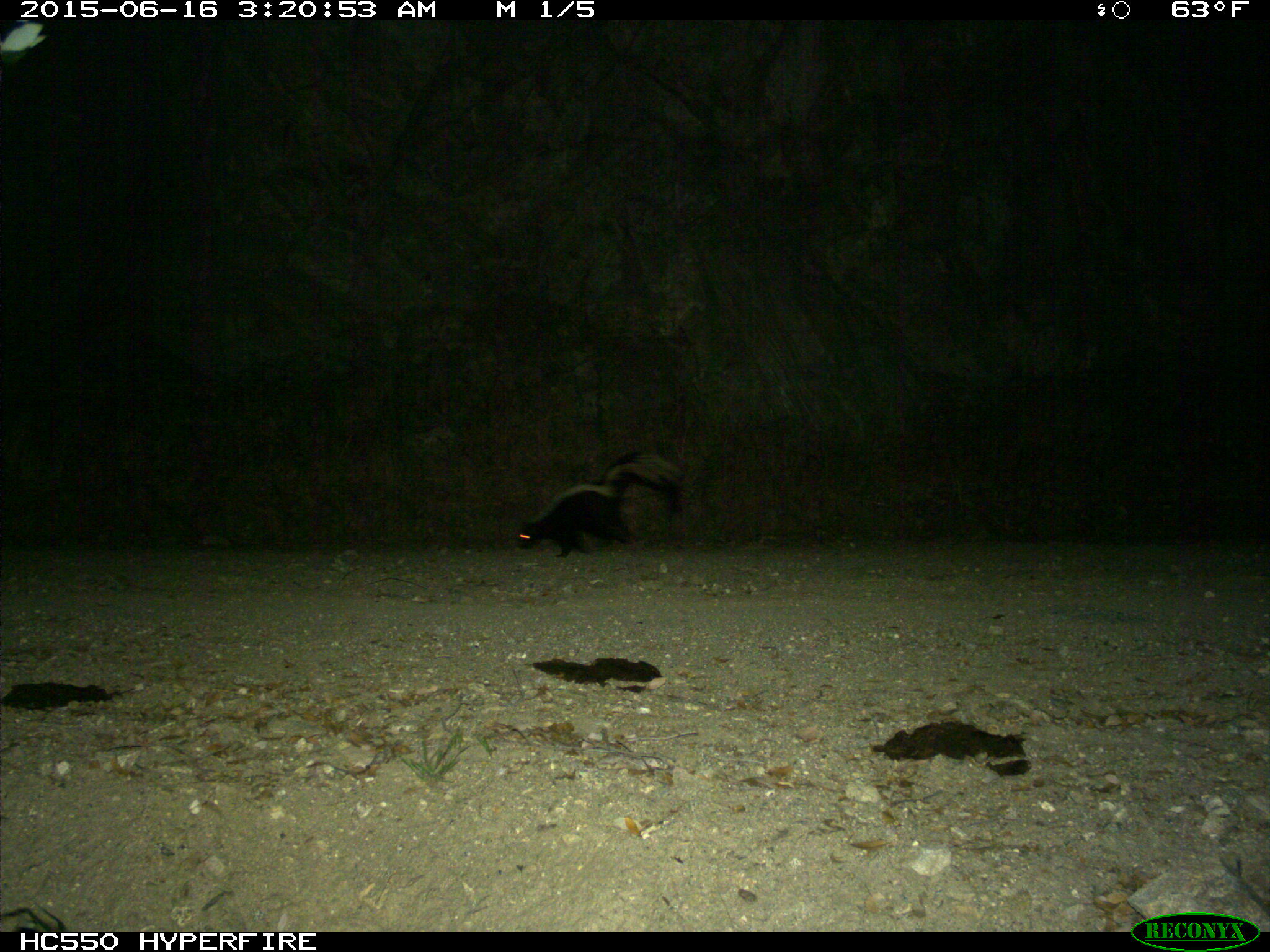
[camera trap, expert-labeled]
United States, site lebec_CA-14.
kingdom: Animalia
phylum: Chordata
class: Mammalia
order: Carnivora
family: Mephitidae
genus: Mephitis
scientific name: Mephitis mephitis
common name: striped skunk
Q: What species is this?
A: Mephitis mephitis (striped skunk).